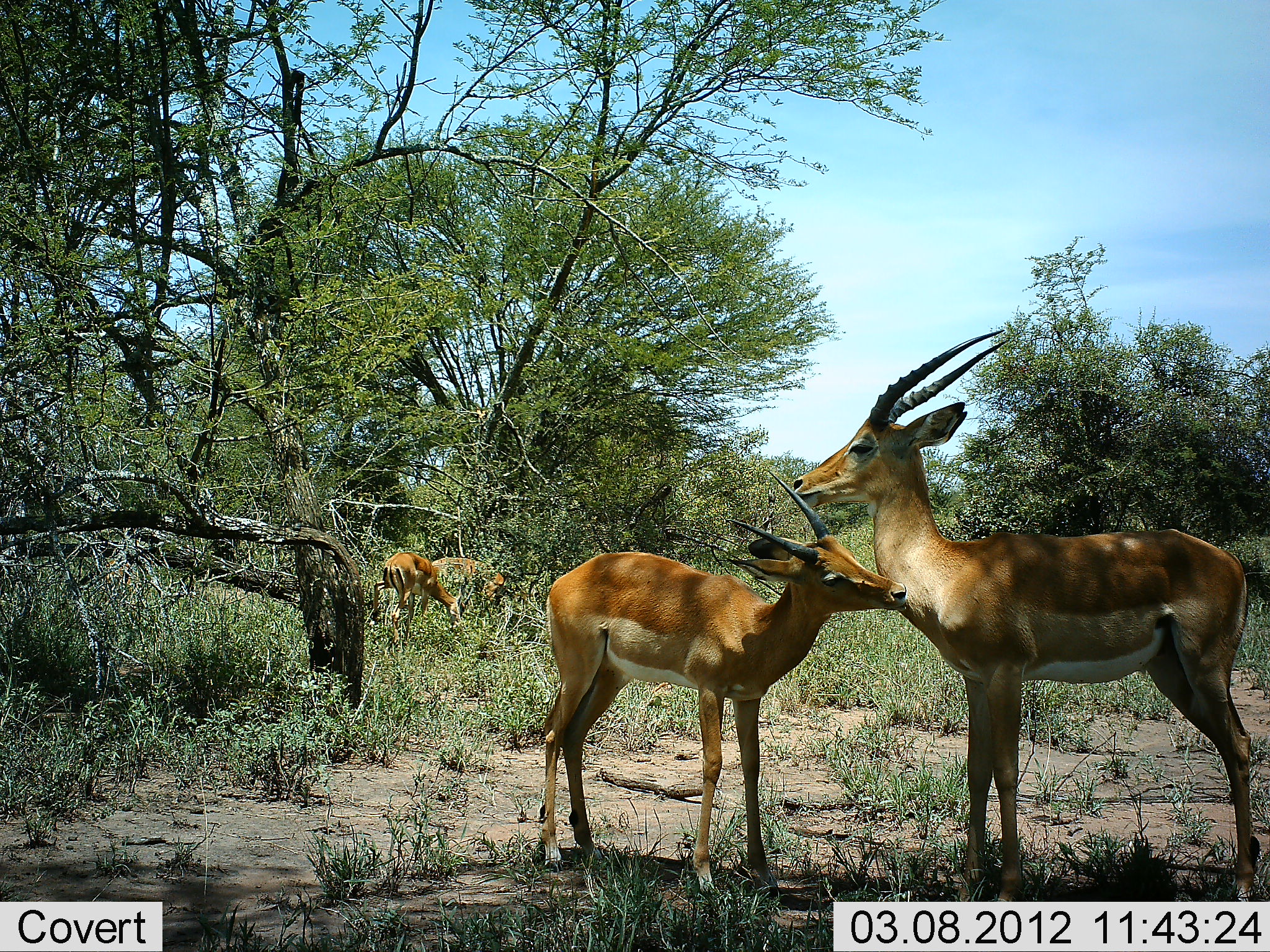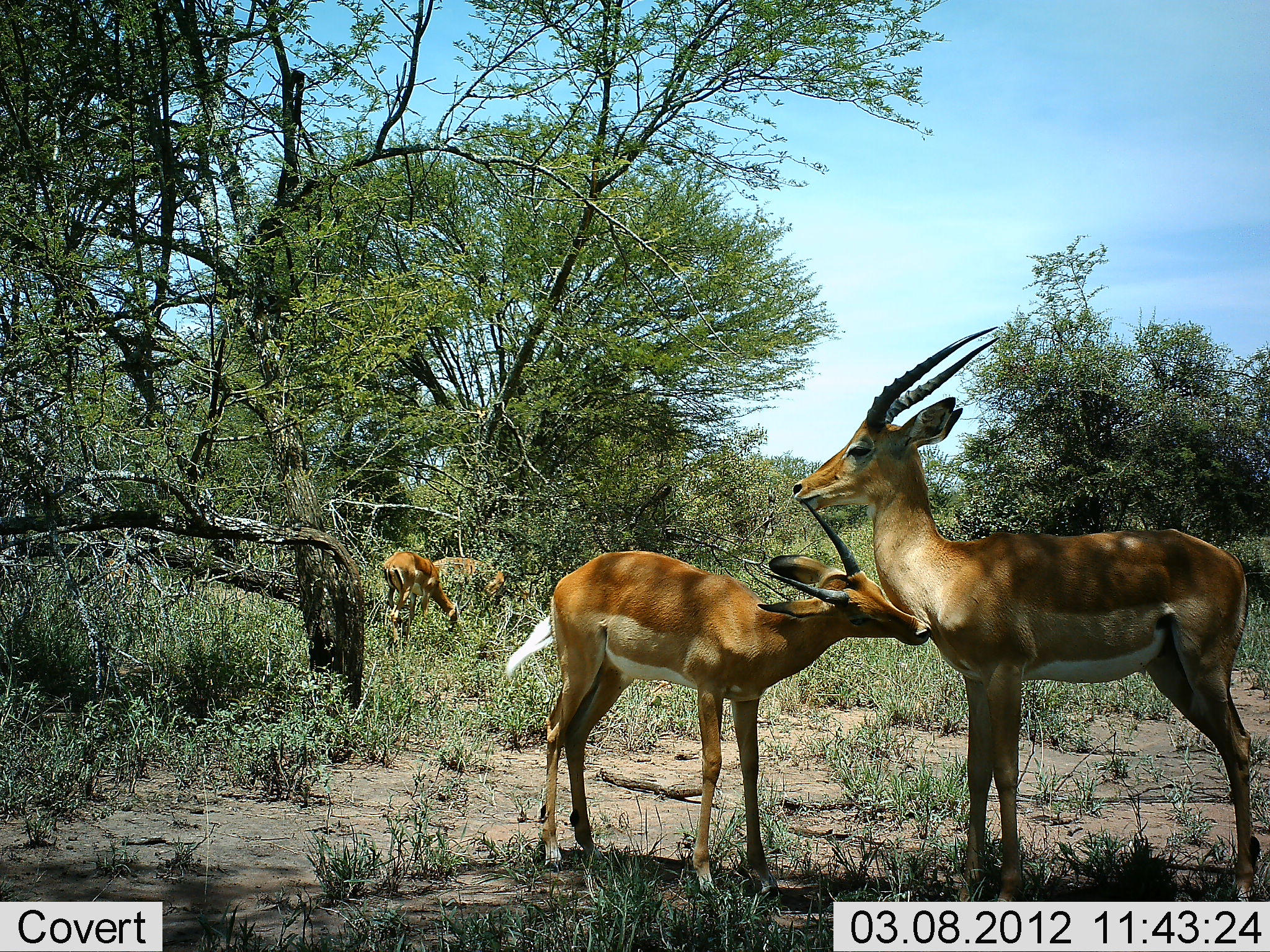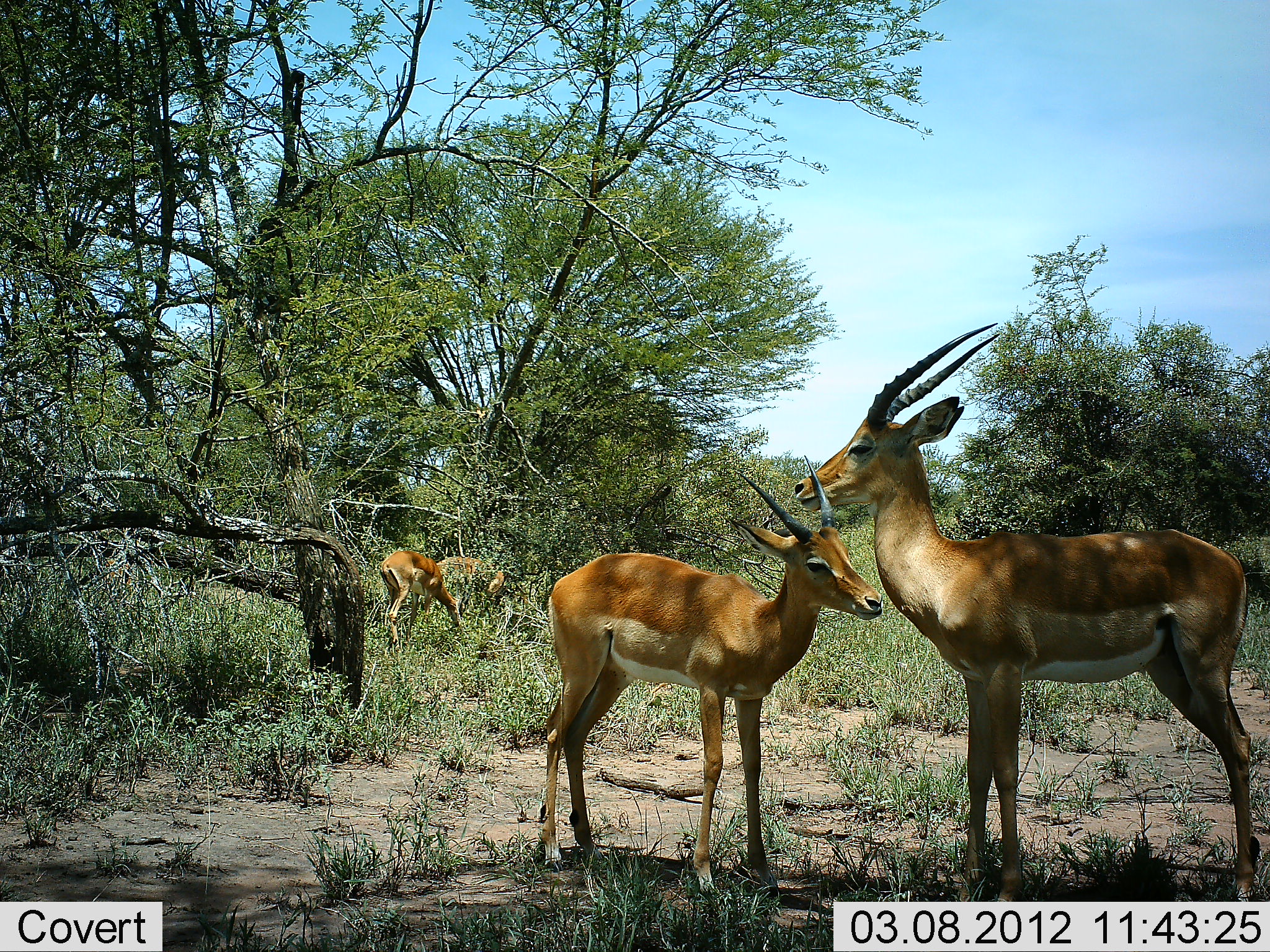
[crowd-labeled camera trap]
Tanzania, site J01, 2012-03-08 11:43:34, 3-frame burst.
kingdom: Animalia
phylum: Chordata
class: Mammalia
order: Artiodactyla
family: Bovidae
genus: Aepyceros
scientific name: Aepyceros melampus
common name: impala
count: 4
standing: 61%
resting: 0%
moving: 0%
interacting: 83%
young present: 44%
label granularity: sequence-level